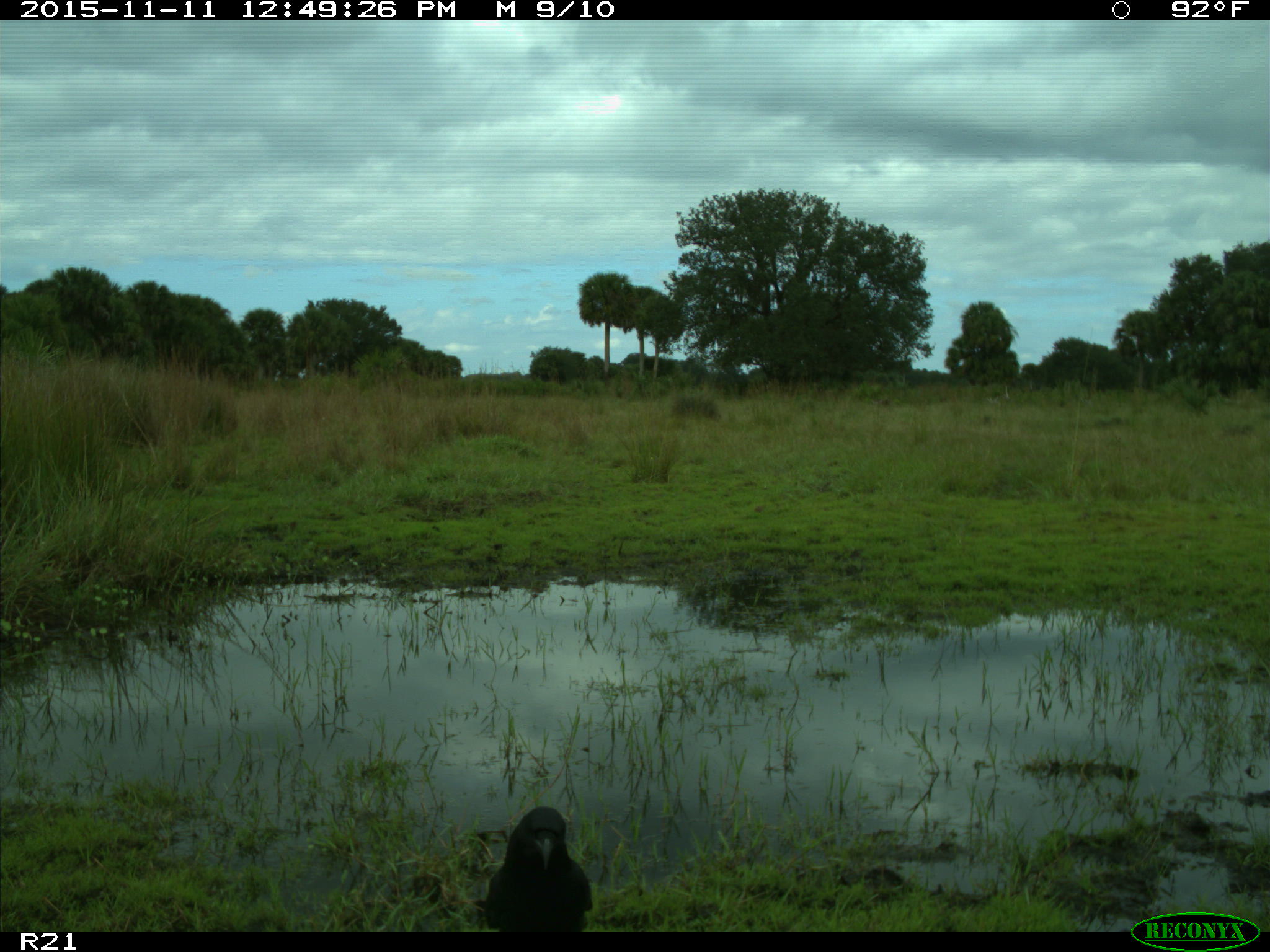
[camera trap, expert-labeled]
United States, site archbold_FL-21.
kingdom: Animalia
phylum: Chordata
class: Aves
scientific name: Aves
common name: birds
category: unidentified bird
Unidentified bird (birds) (Aves).